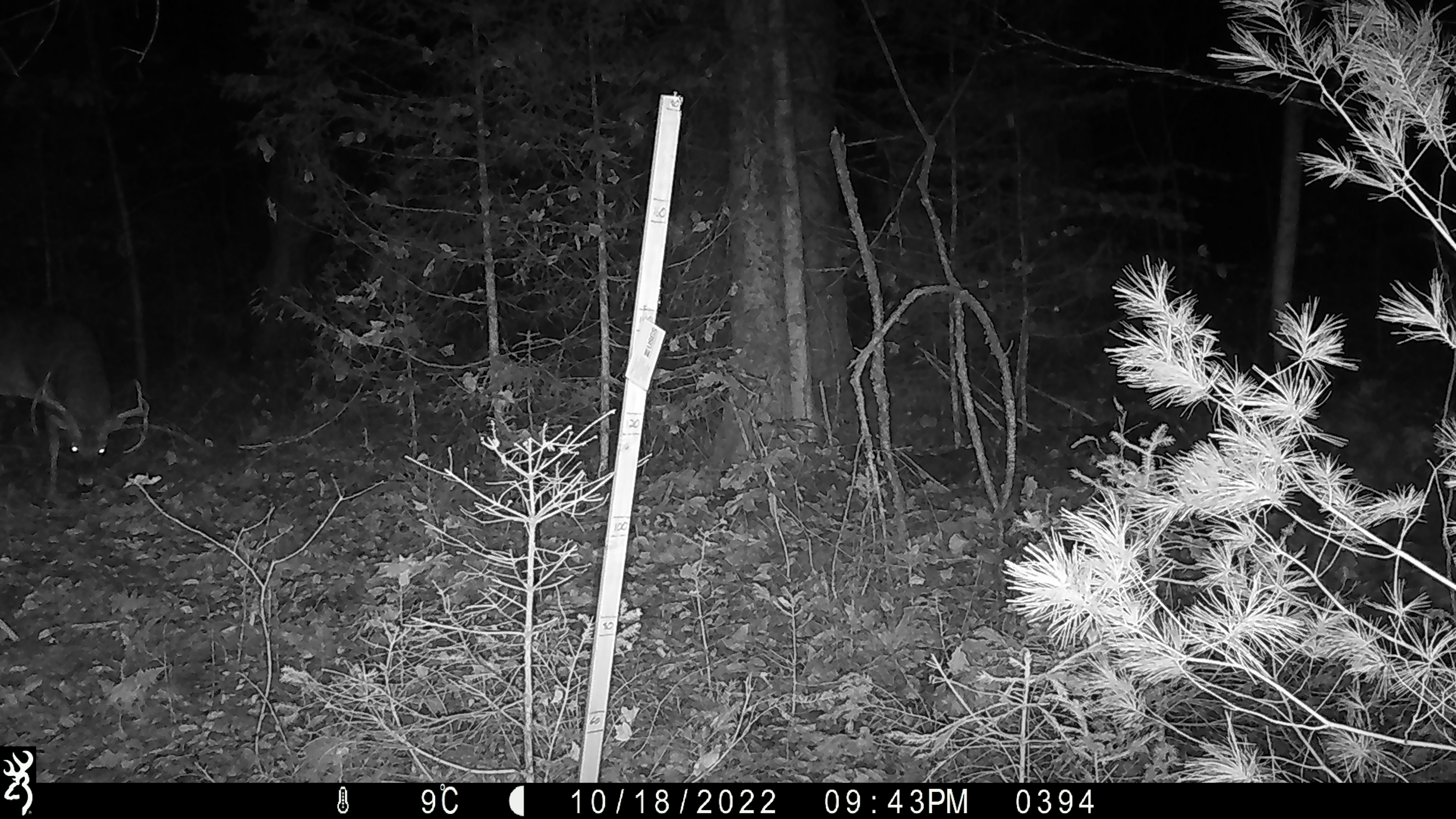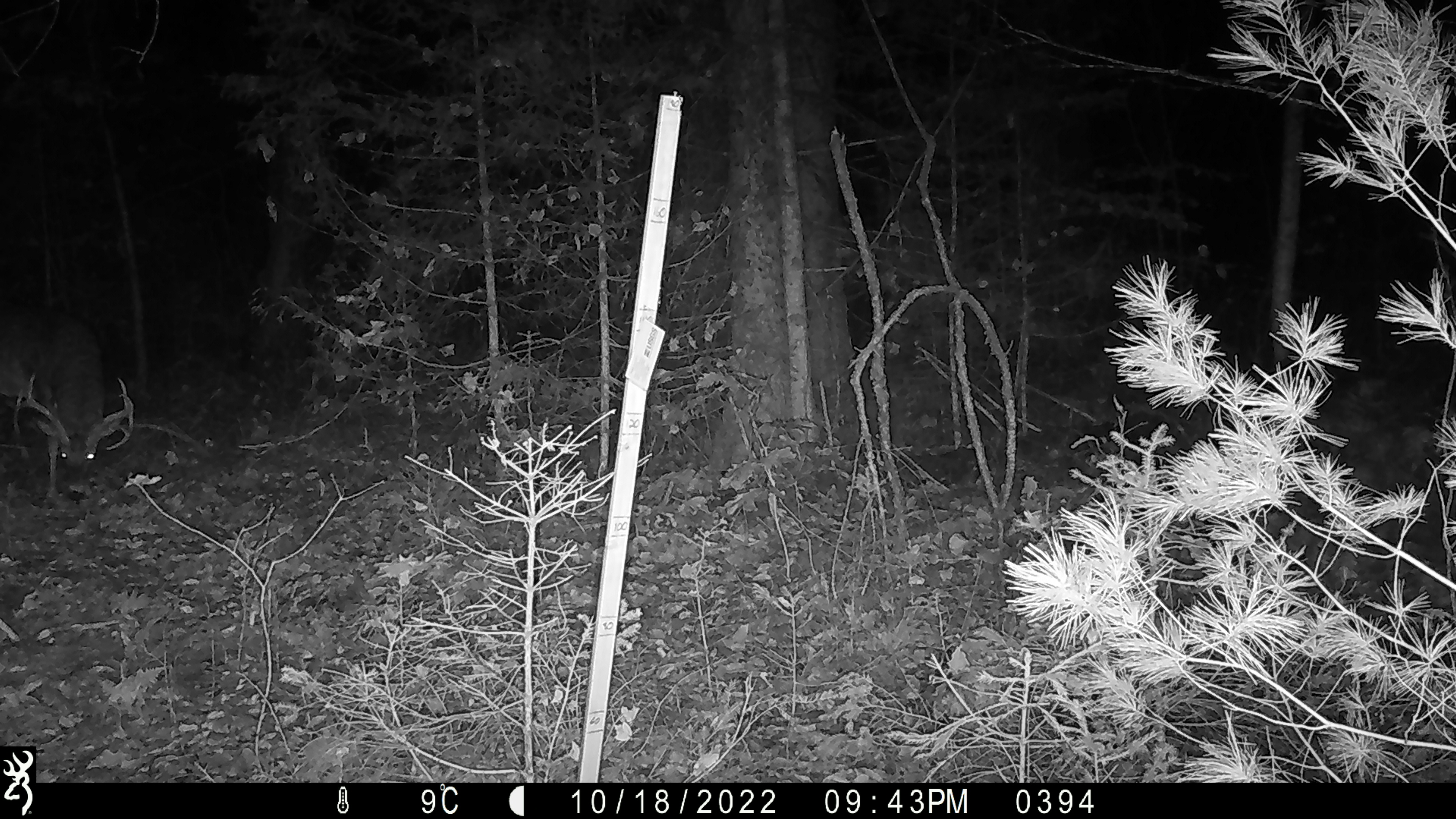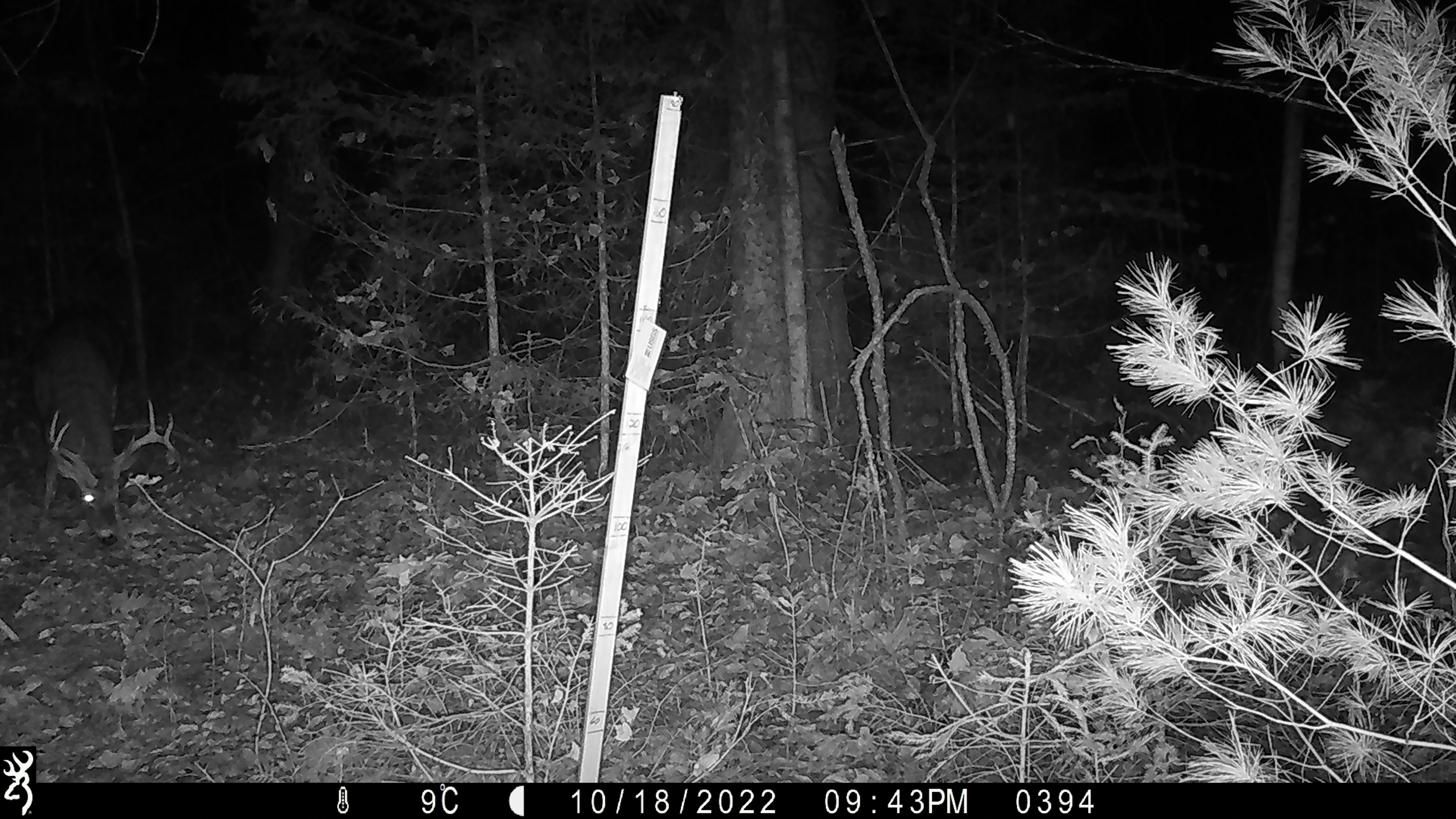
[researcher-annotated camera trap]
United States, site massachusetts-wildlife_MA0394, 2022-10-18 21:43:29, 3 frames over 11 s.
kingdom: Animalia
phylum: Chordata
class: Mammalia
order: Artiodactyla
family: Cervidae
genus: Odocoileus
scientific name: Odocoileus virginianus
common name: white-tailed deer